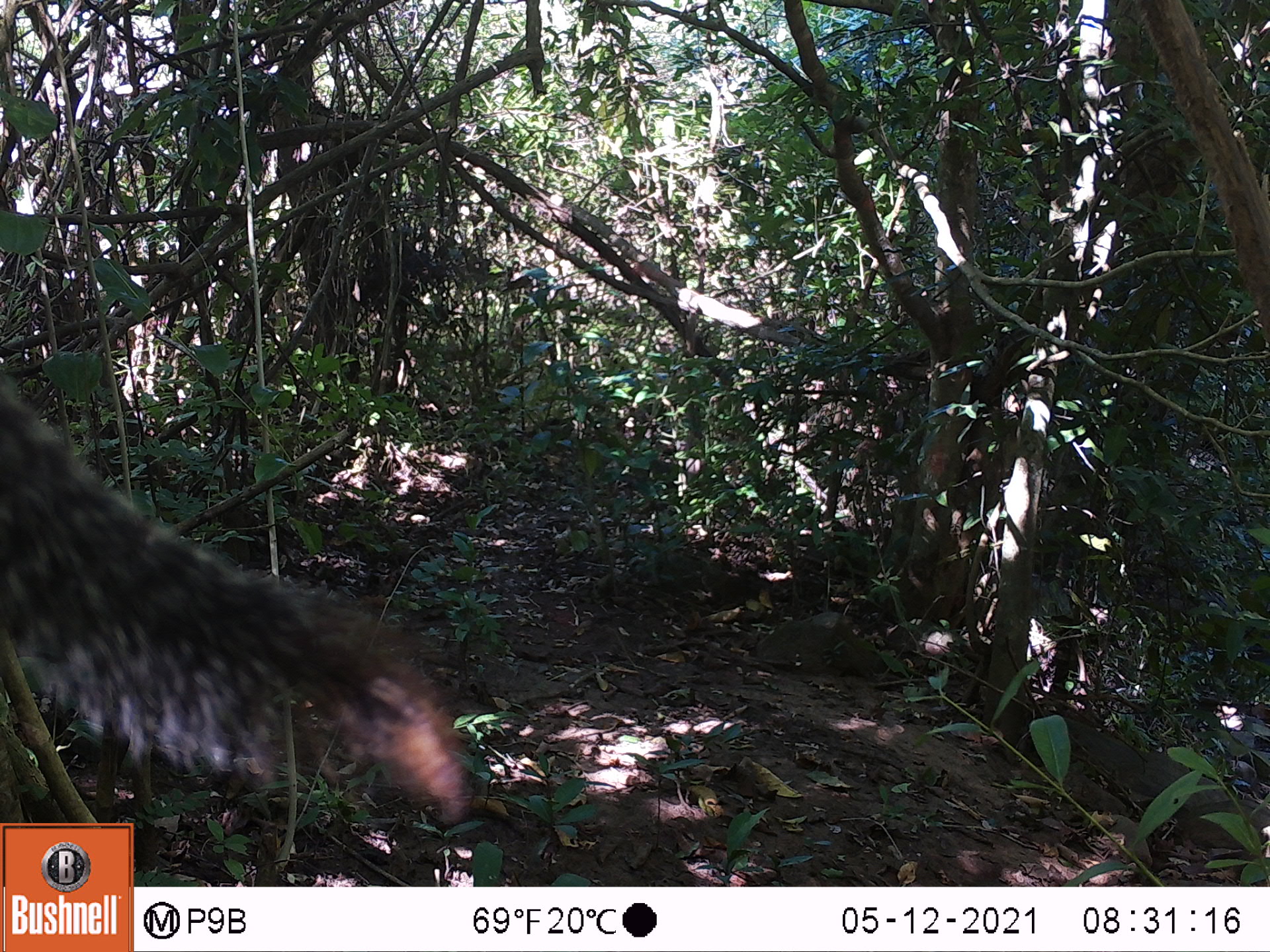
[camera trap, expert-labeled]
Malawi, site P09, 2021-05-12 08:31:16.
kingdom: Animalia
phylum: Chordata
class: Mammalia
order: Rodentia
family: Sciuridae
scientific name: Sciuridae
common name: squirrel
Squirrel (Sciuridae), count 1.